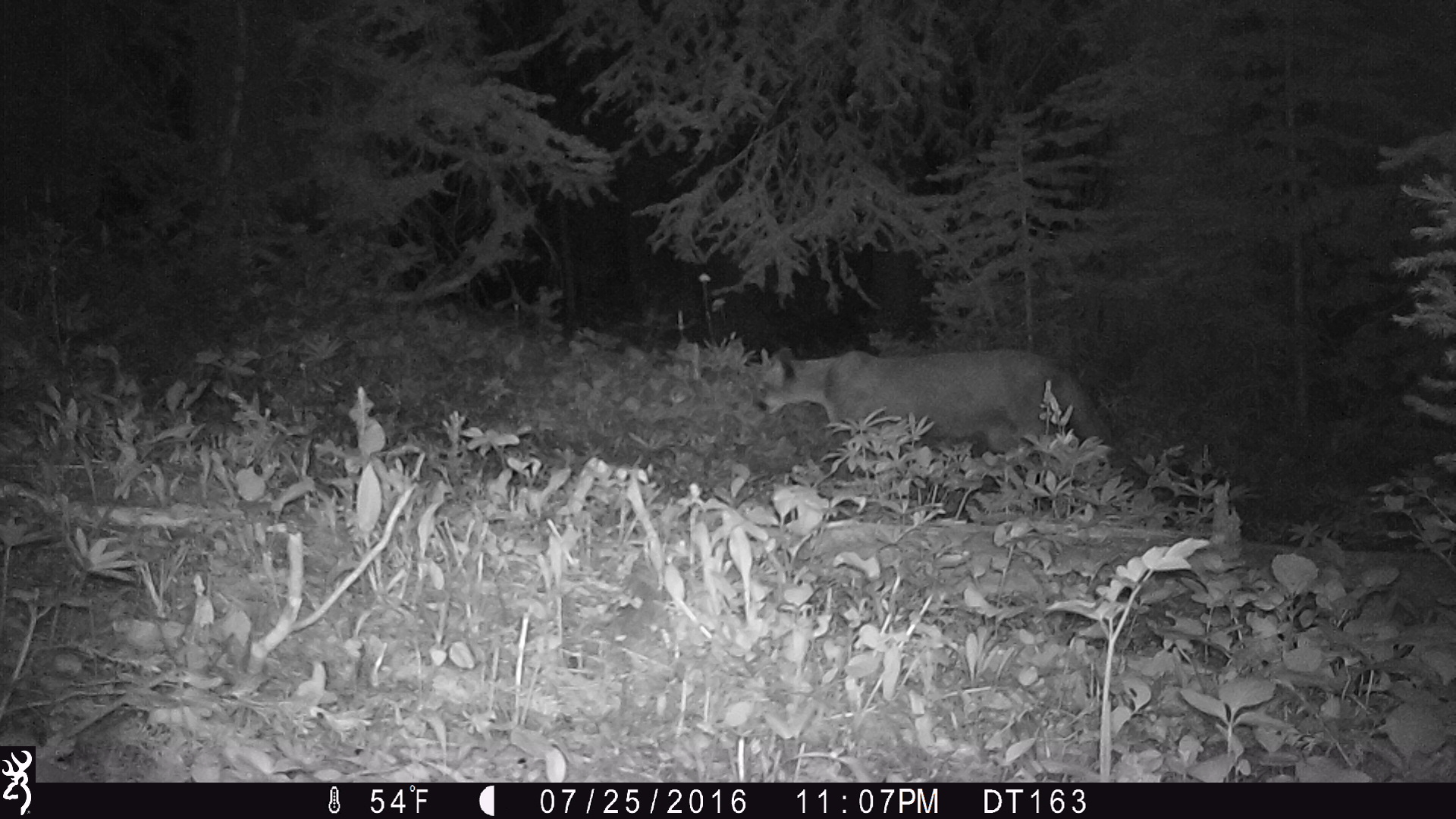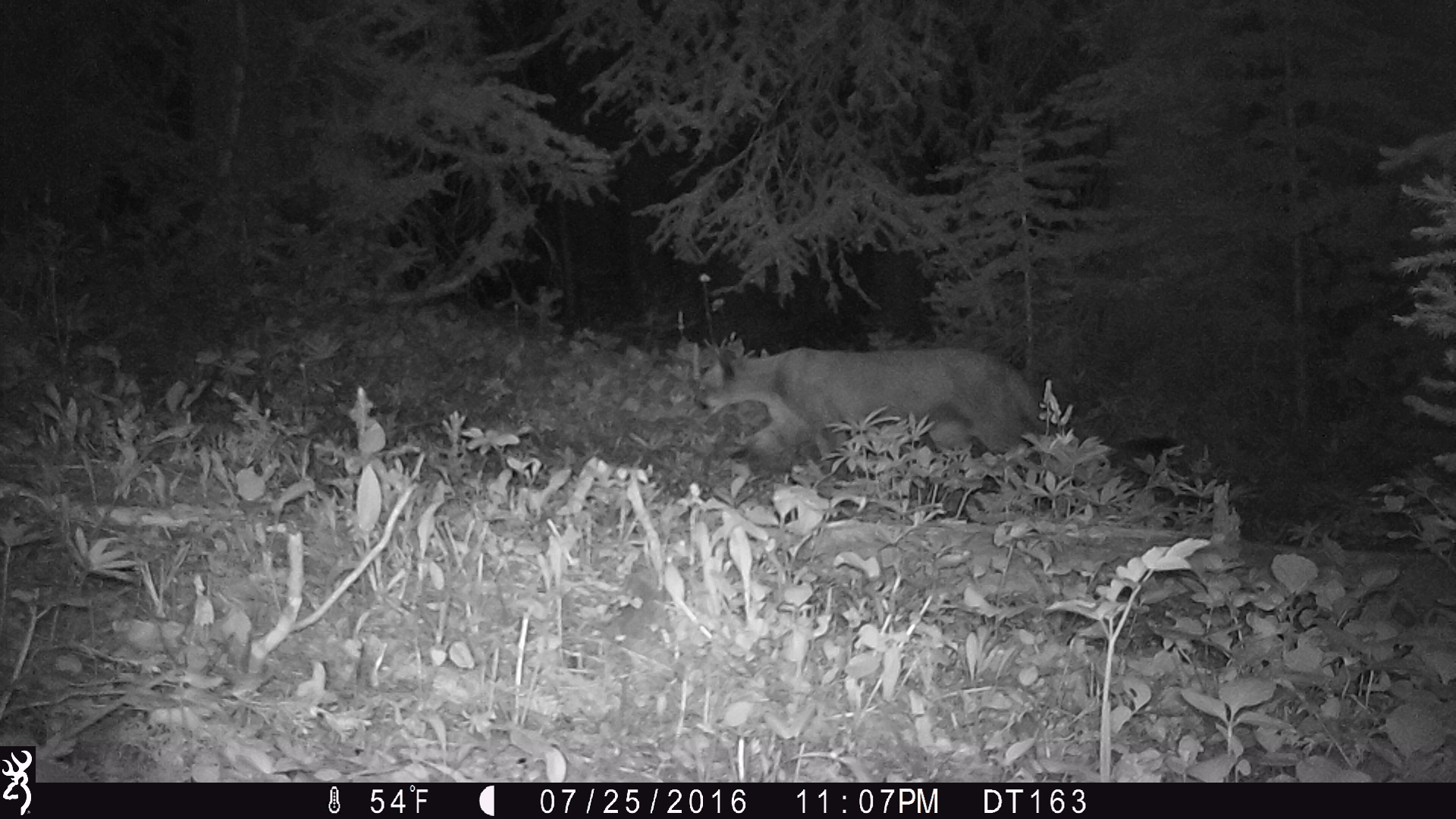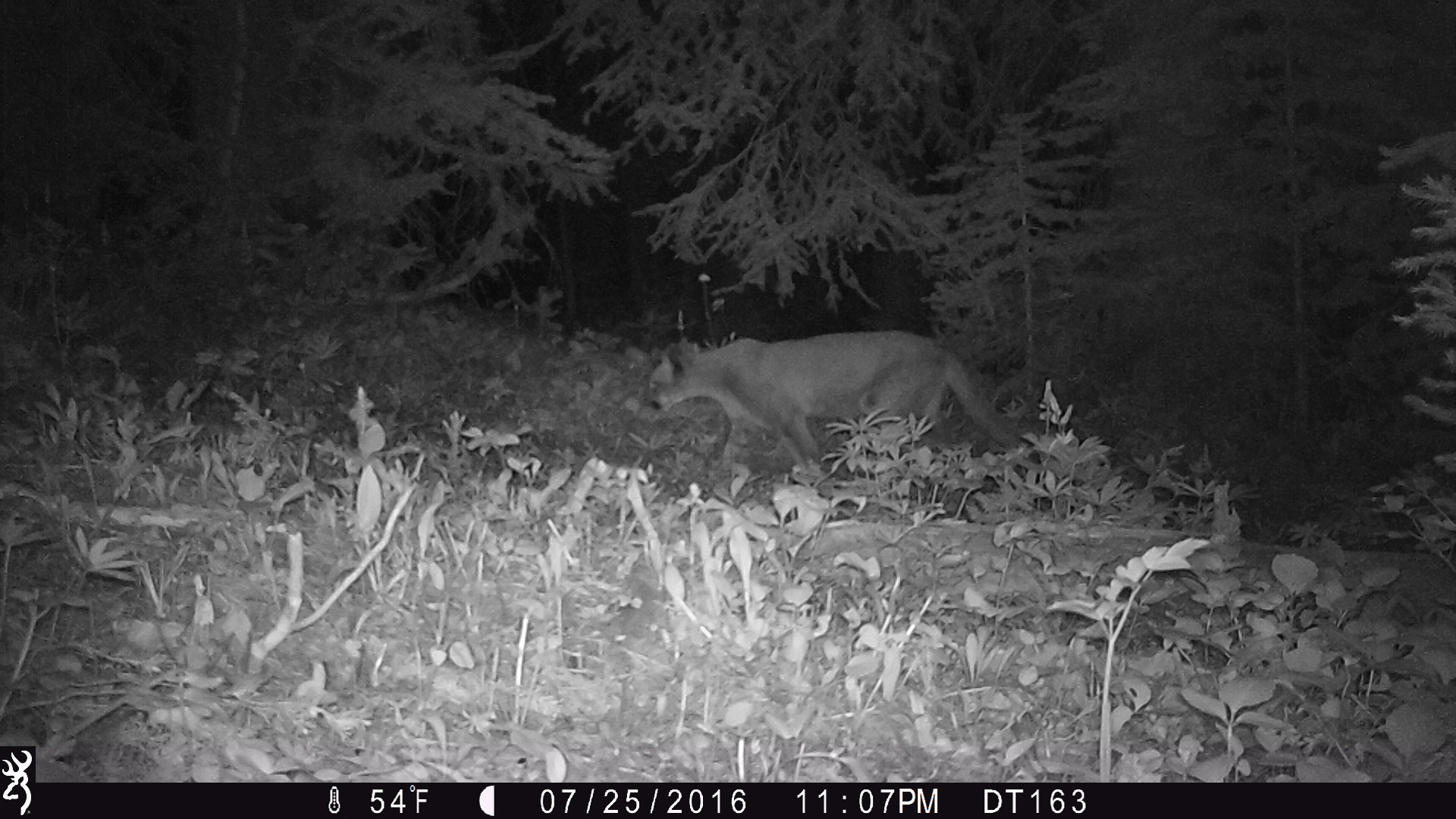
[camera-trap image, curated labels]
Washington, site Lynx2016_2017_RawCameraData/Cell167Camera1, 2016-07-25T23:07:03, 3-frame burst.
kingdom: Animalia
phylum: Chordata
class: Mammalia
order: Carnivora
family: Felidae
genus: Puma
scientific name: Puma concolor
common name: mountain lion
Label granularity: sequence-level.